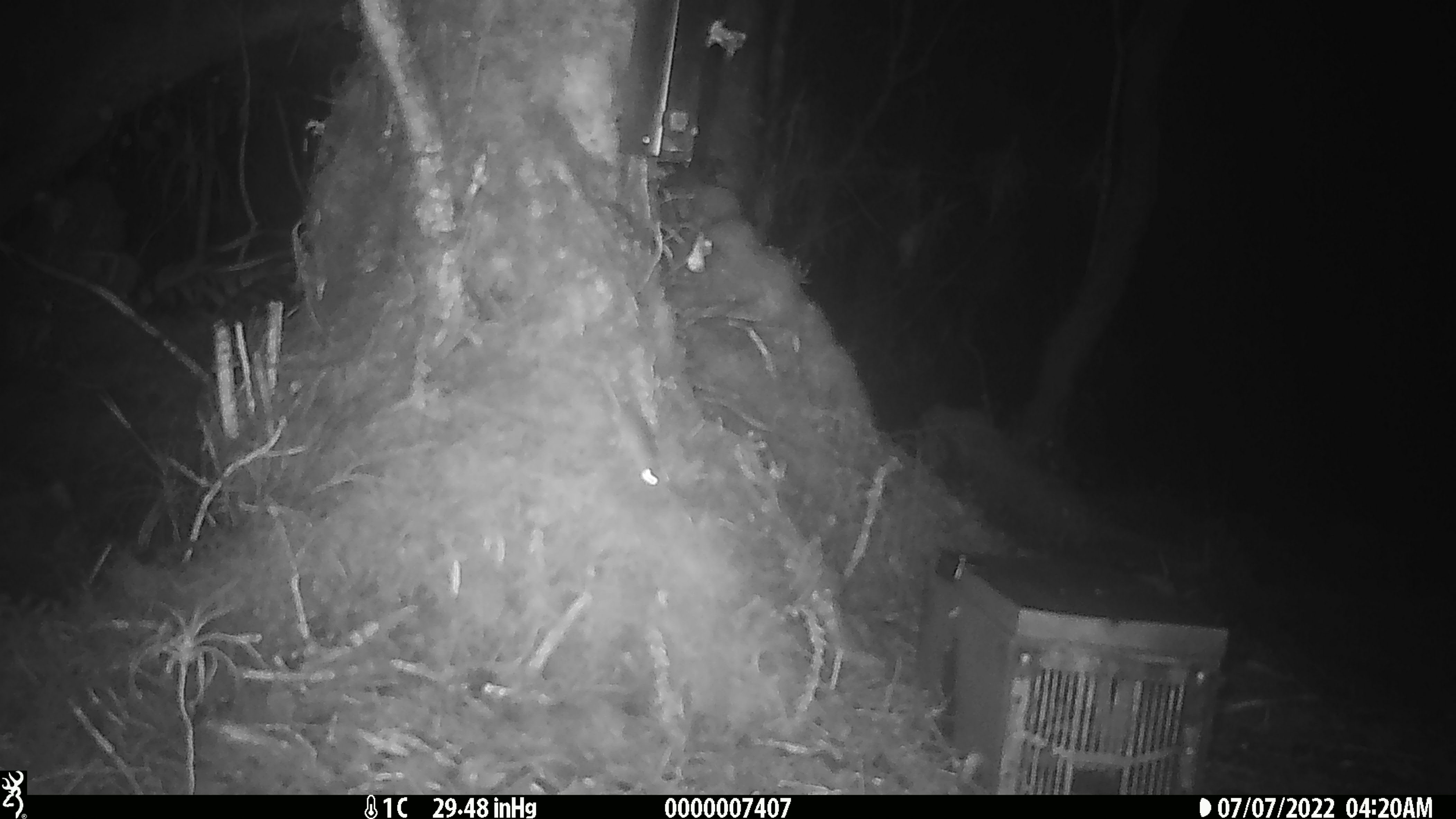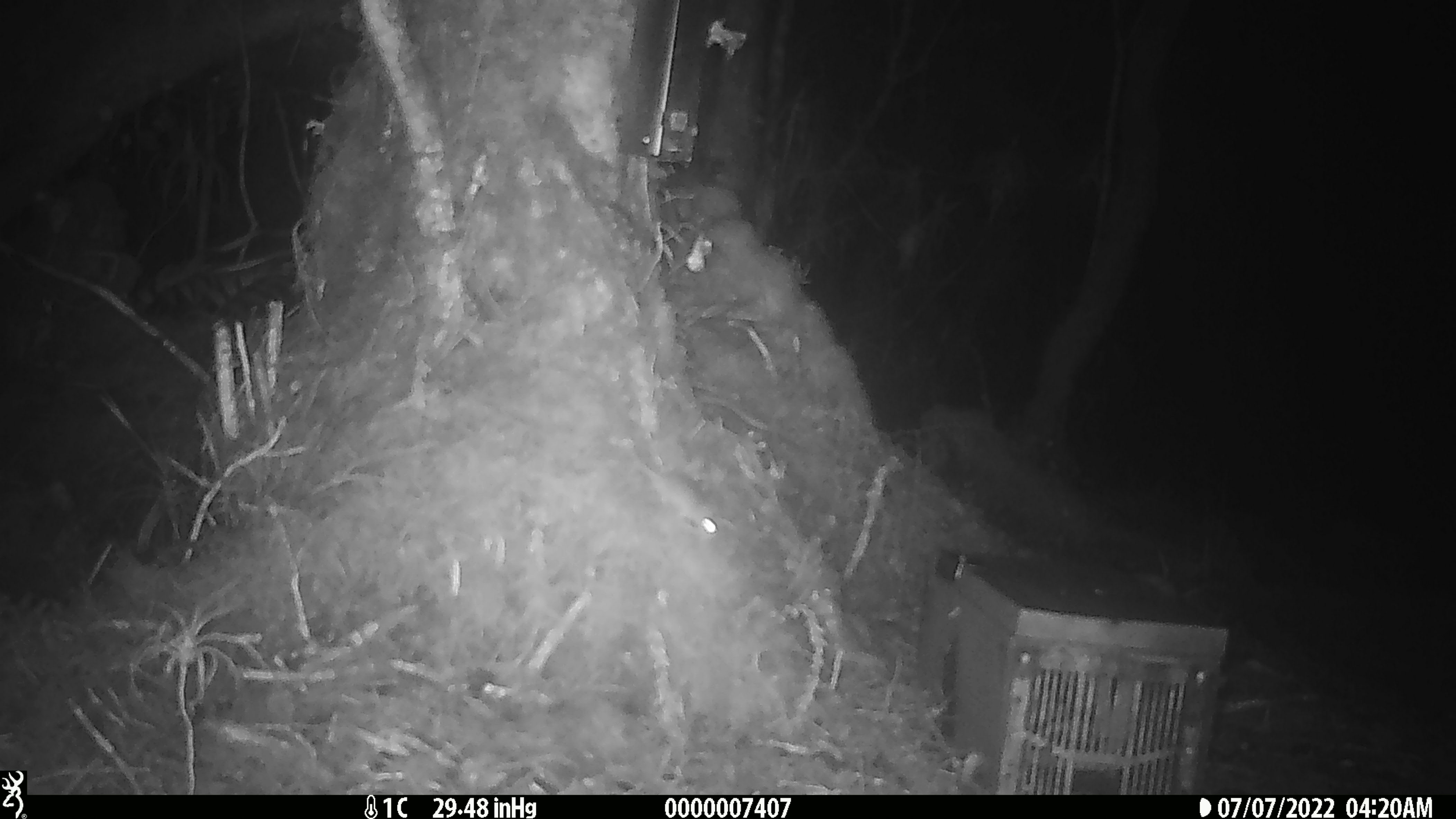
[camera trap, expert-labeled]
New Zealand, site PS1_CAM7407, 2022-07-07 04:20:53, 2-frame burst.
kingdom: Animalia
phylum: Chordata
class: Mammalia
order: Rodentia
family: Muridae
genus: Mus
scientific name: Mus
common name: mouse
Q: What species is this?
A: Mouse (Mus).